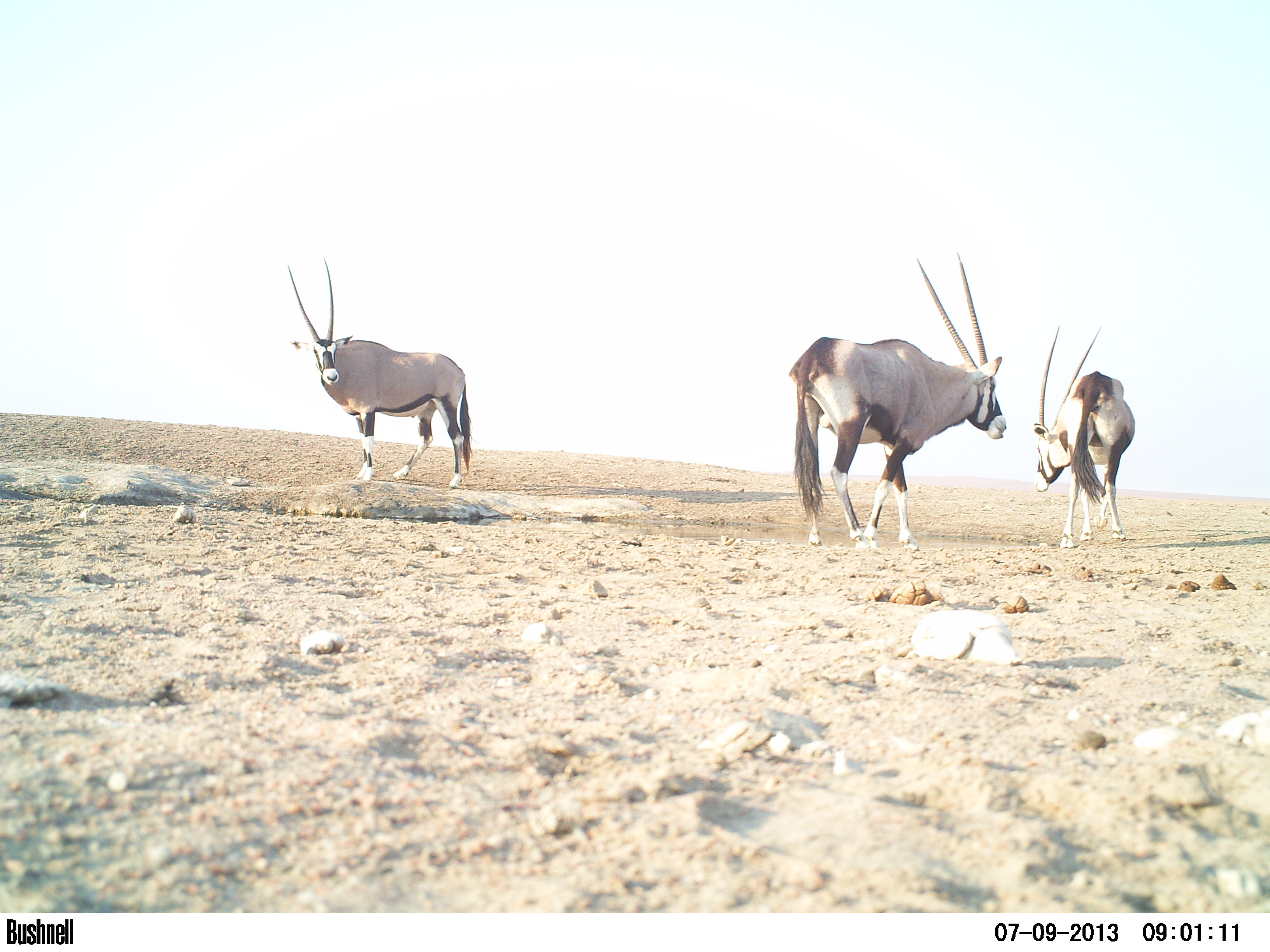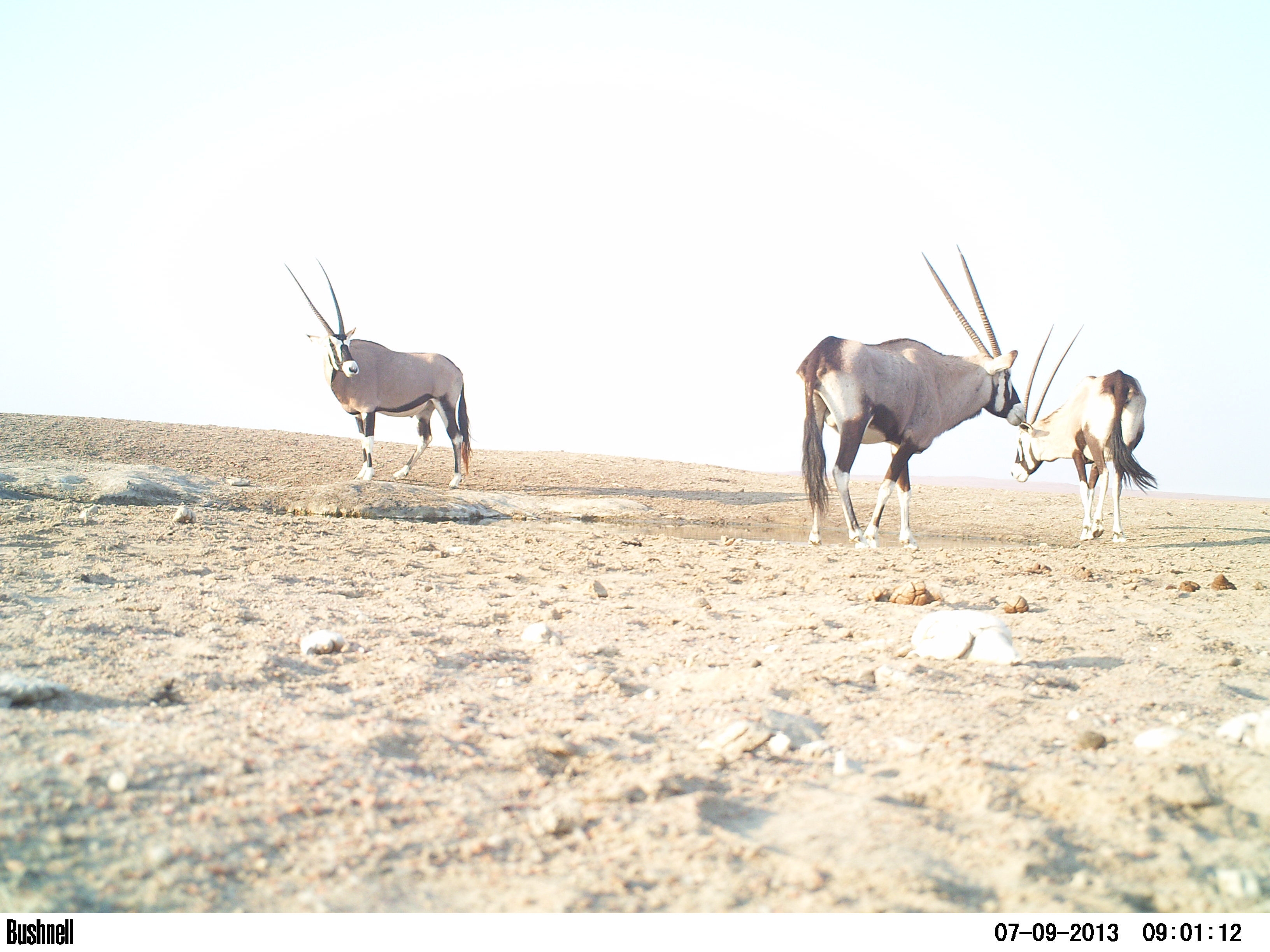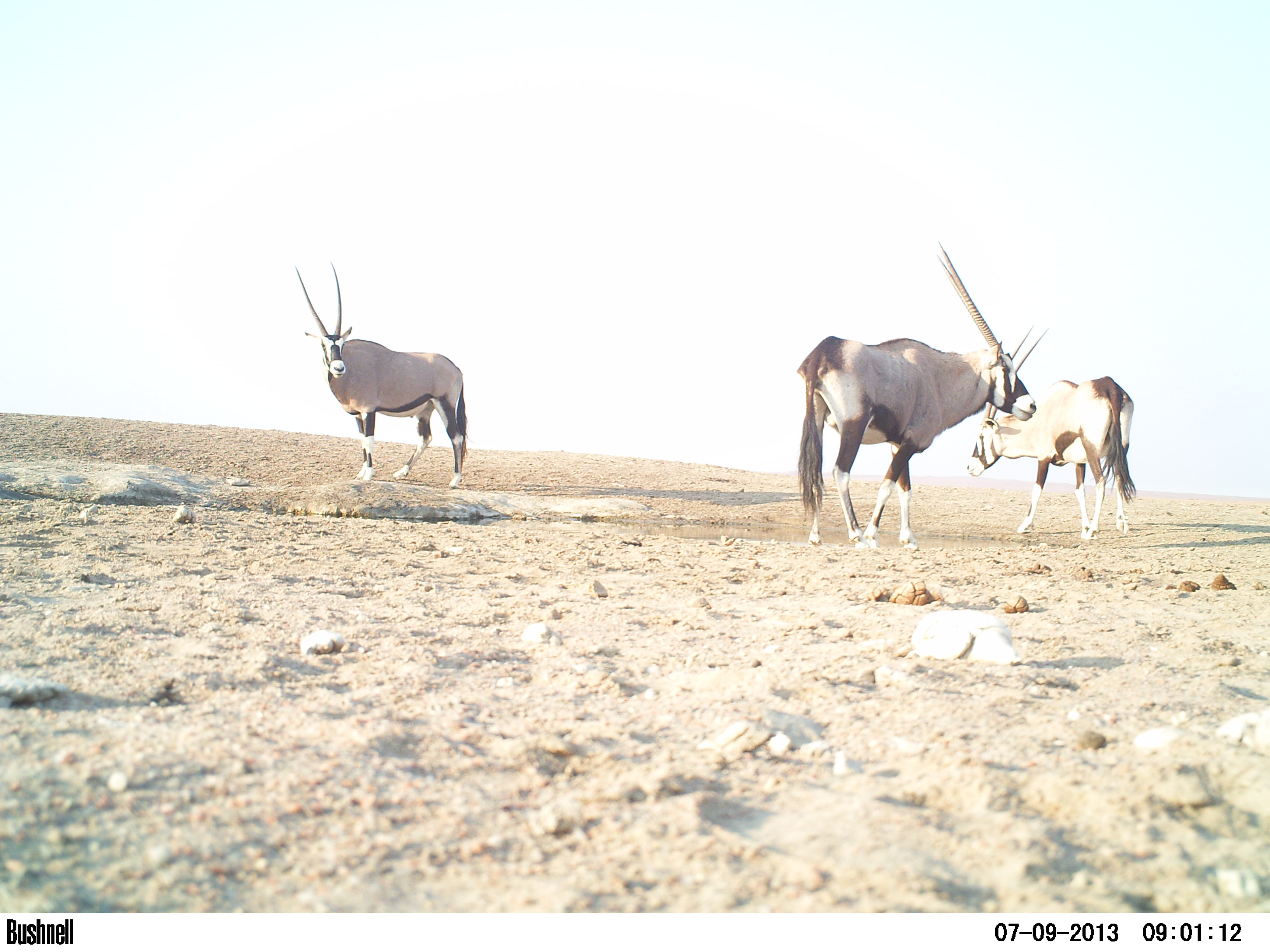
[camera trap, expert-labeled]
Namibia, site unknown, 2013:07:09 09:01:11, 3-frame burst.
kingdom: Animalia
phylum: Chordata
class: Mammalia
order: Artiodactyla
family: Bovidae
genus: Oryx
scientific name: Oryx gazella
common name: gemsbok